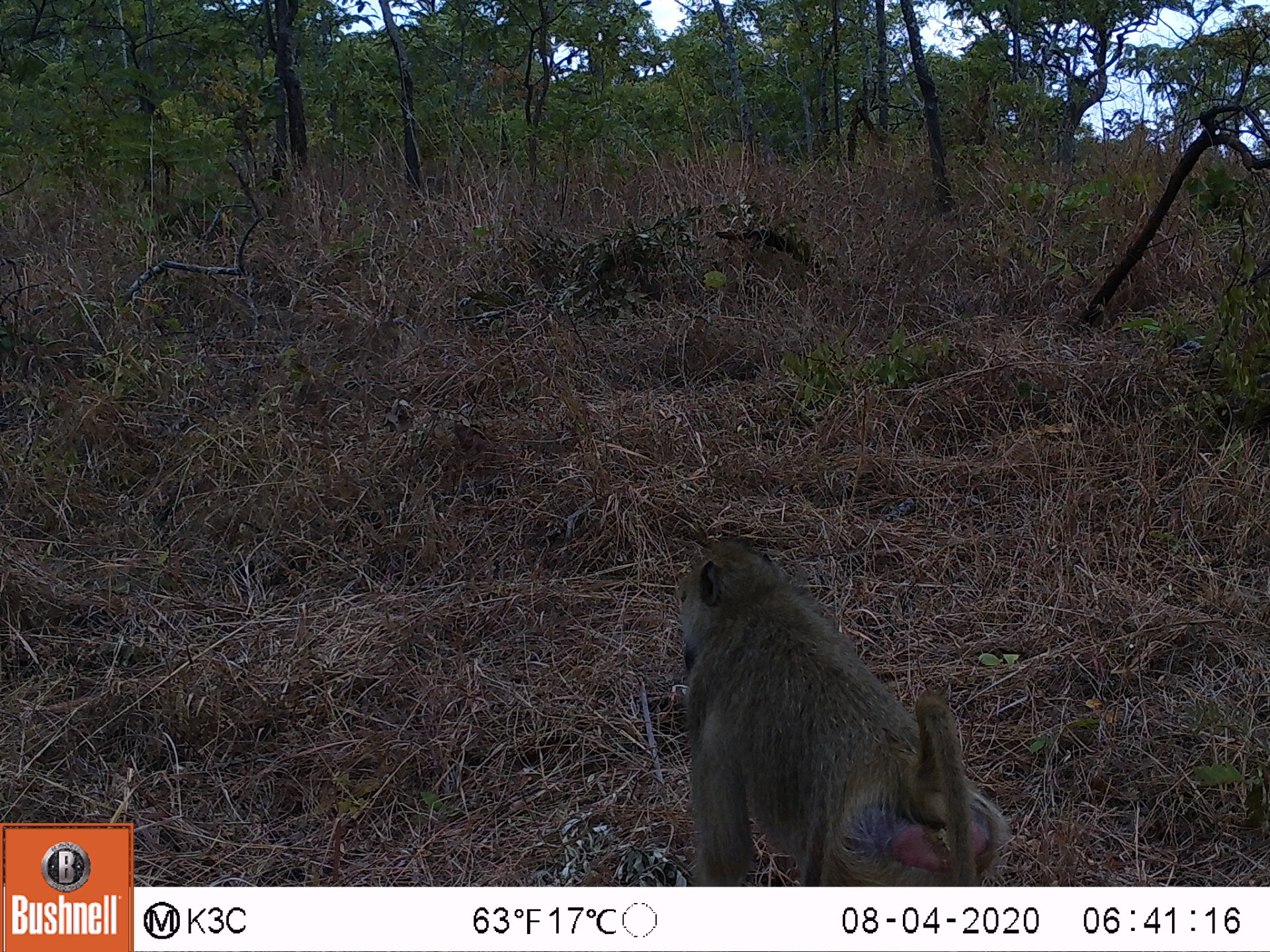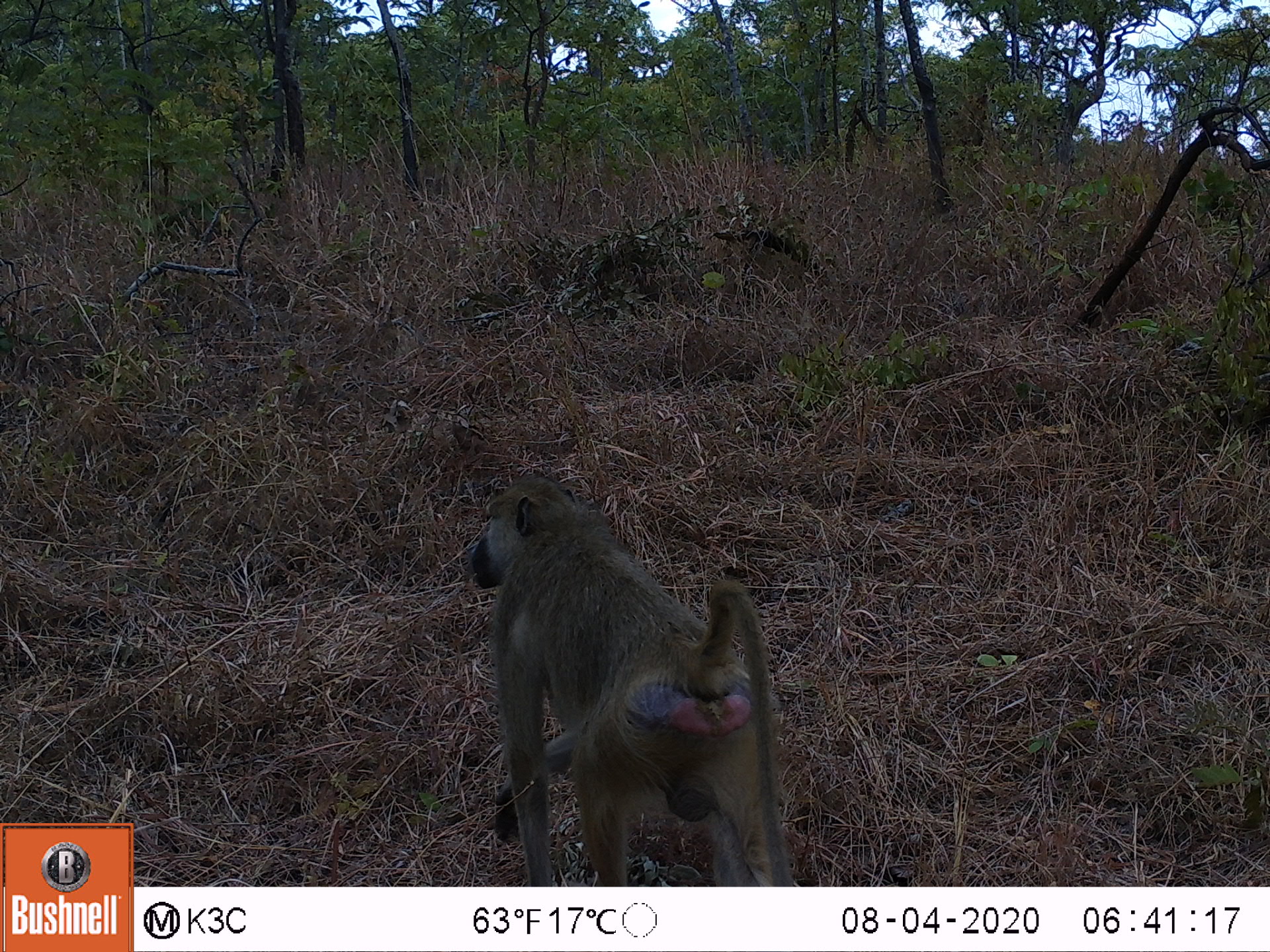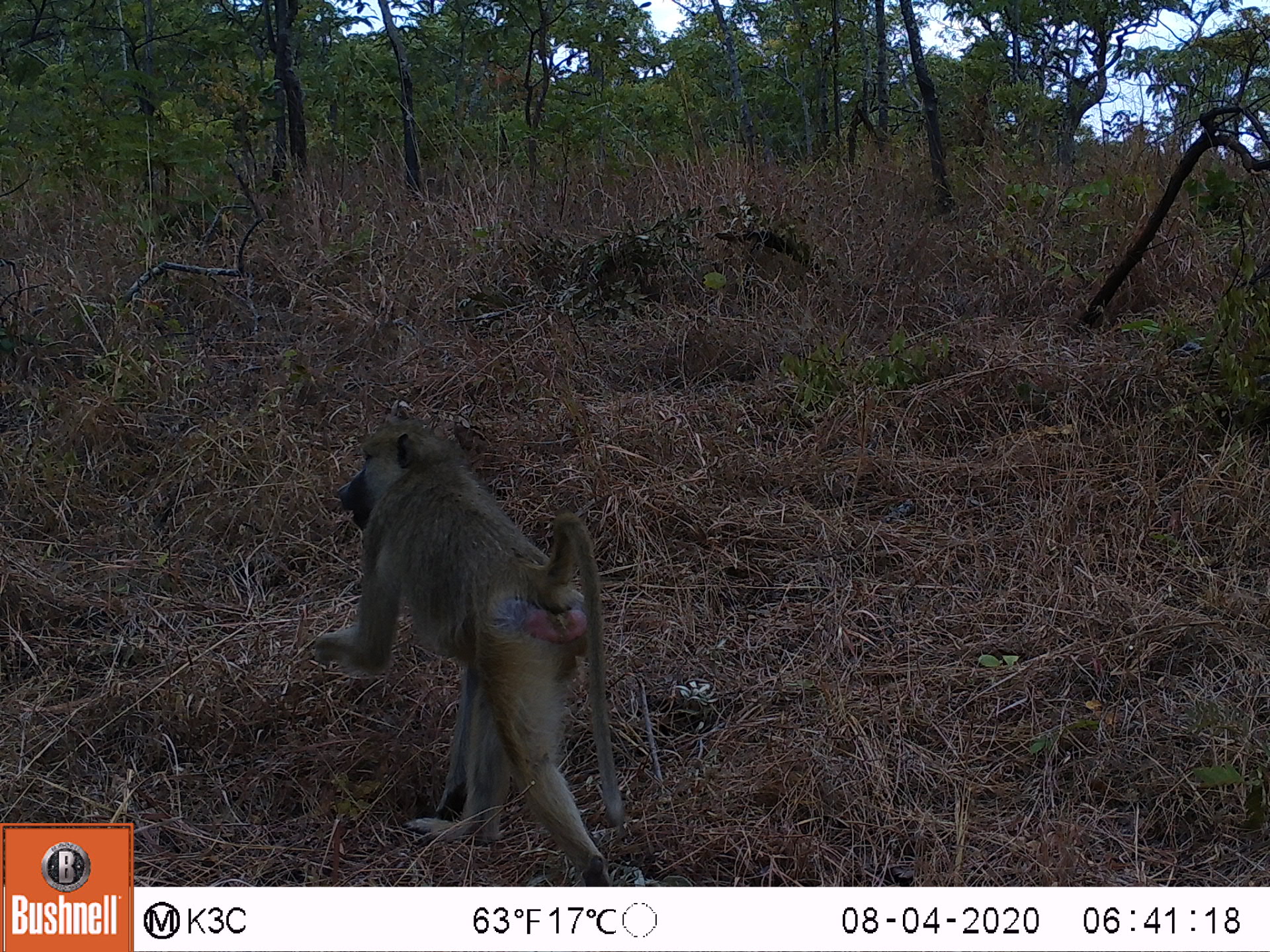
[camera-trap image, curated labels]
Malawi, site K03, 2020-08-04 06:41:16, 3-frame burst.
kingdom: Animalia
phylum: Chordata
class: Mammalia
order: Primates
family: Cercopithecidae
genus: Papio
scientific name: Papio cynocephalus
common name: yellow baboon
Yellow baboon (Papio cynocephalus), count 1.